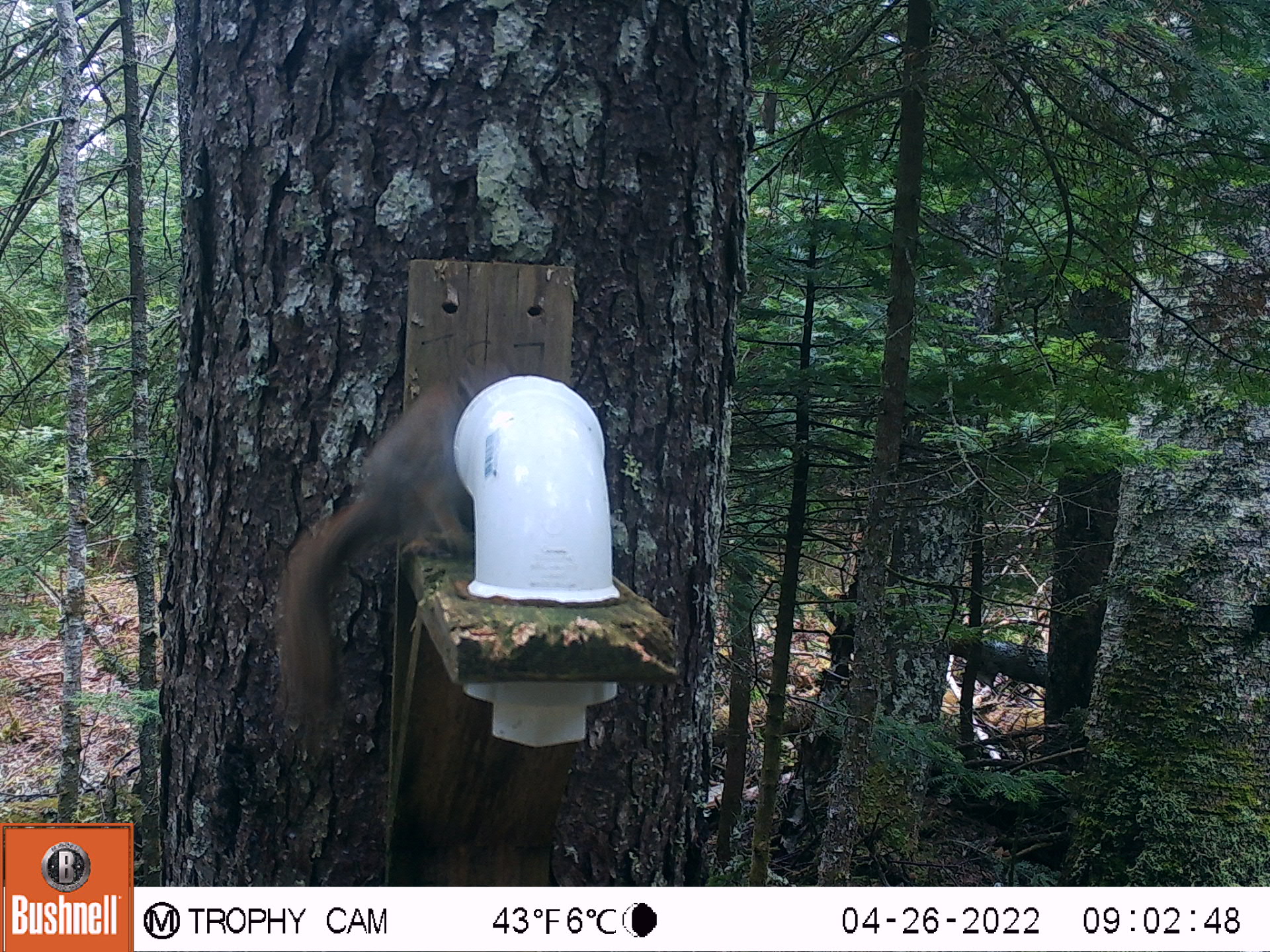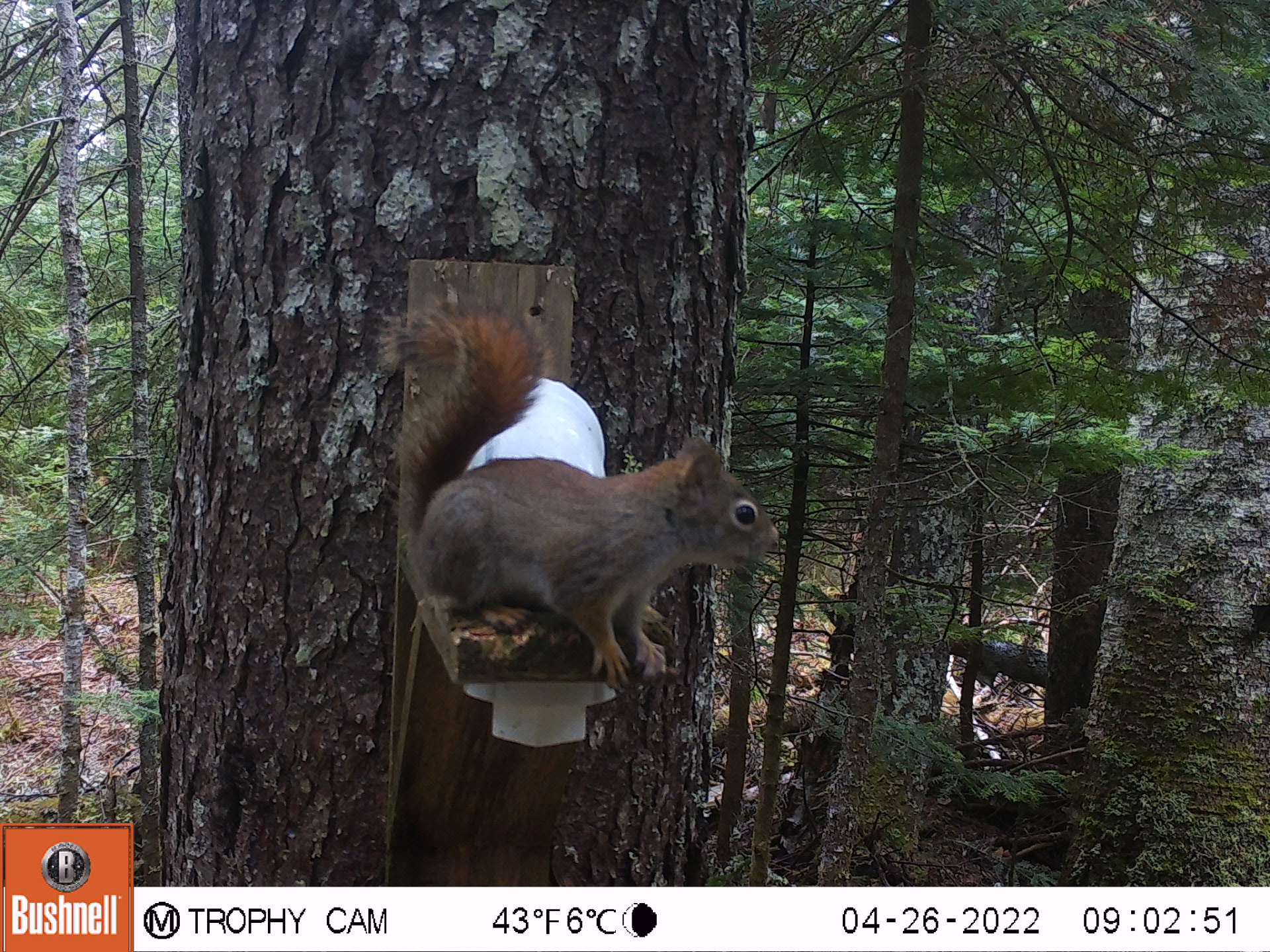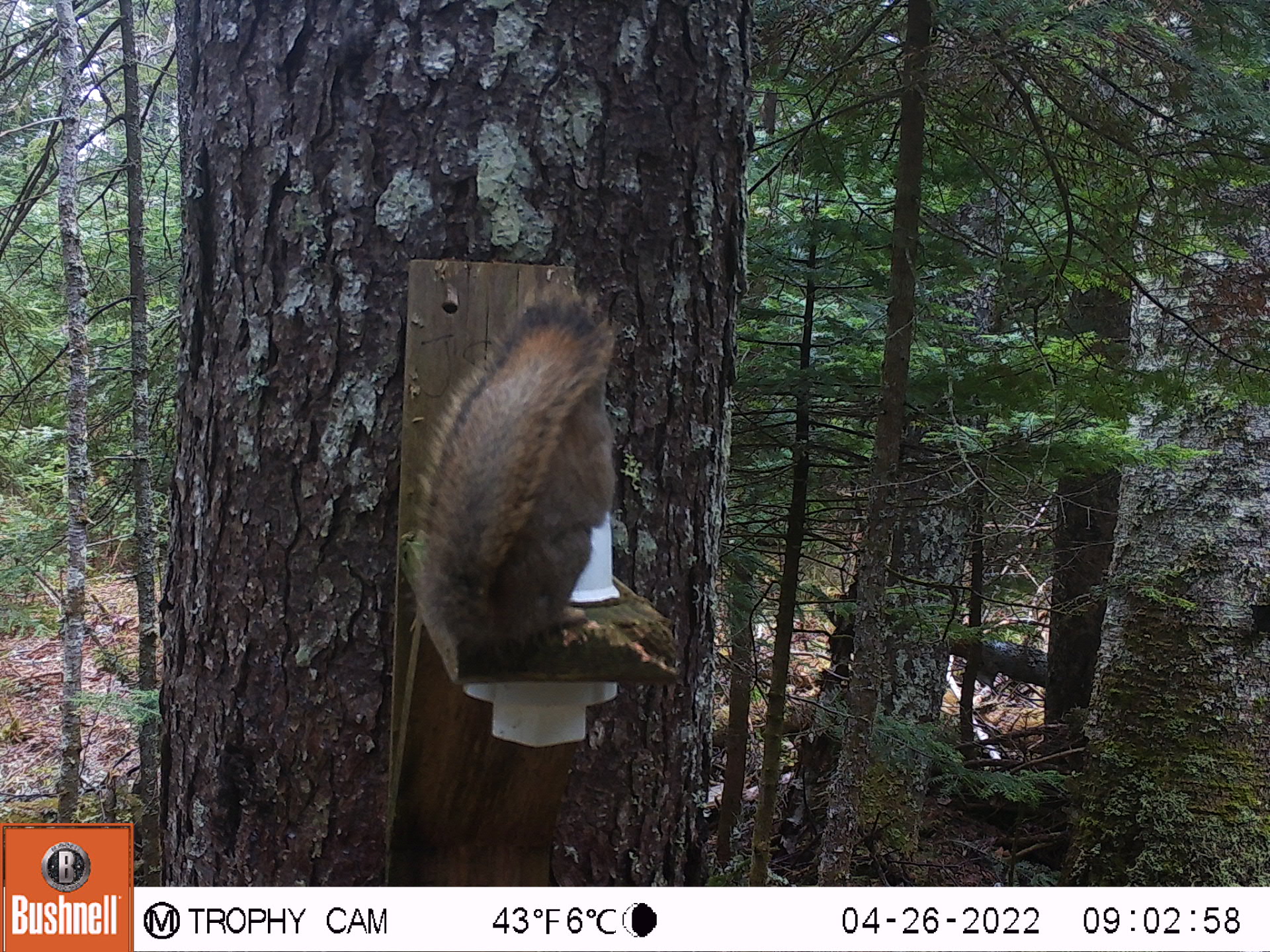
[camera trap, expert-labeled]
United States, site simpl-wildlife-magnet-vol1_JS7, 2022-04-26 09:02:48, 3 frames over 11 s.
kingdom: Animalia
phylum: Chordata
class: Mammalia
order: Rodentia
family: Sciuridae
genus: Tamiasciurus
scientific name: Tamiasciurus hudsonicus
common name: red squirrel